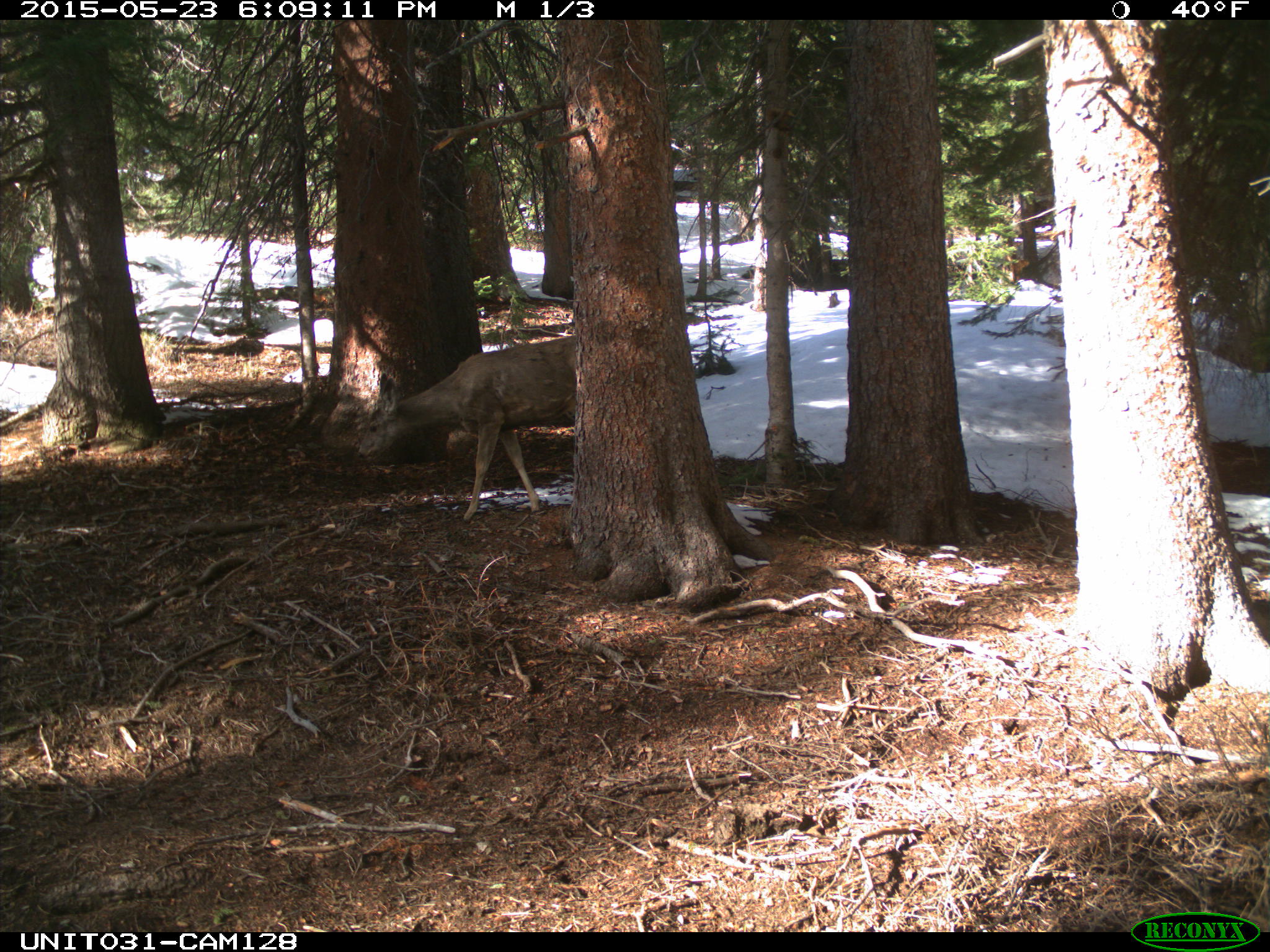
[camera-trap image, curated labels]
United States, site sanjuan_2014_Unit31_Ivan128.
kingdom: Animalia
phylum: Chordata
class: Mammalia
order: Artiodactyla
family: Cervidae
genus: Odocoileus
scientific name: Odocoileus hemionus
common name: mule deer